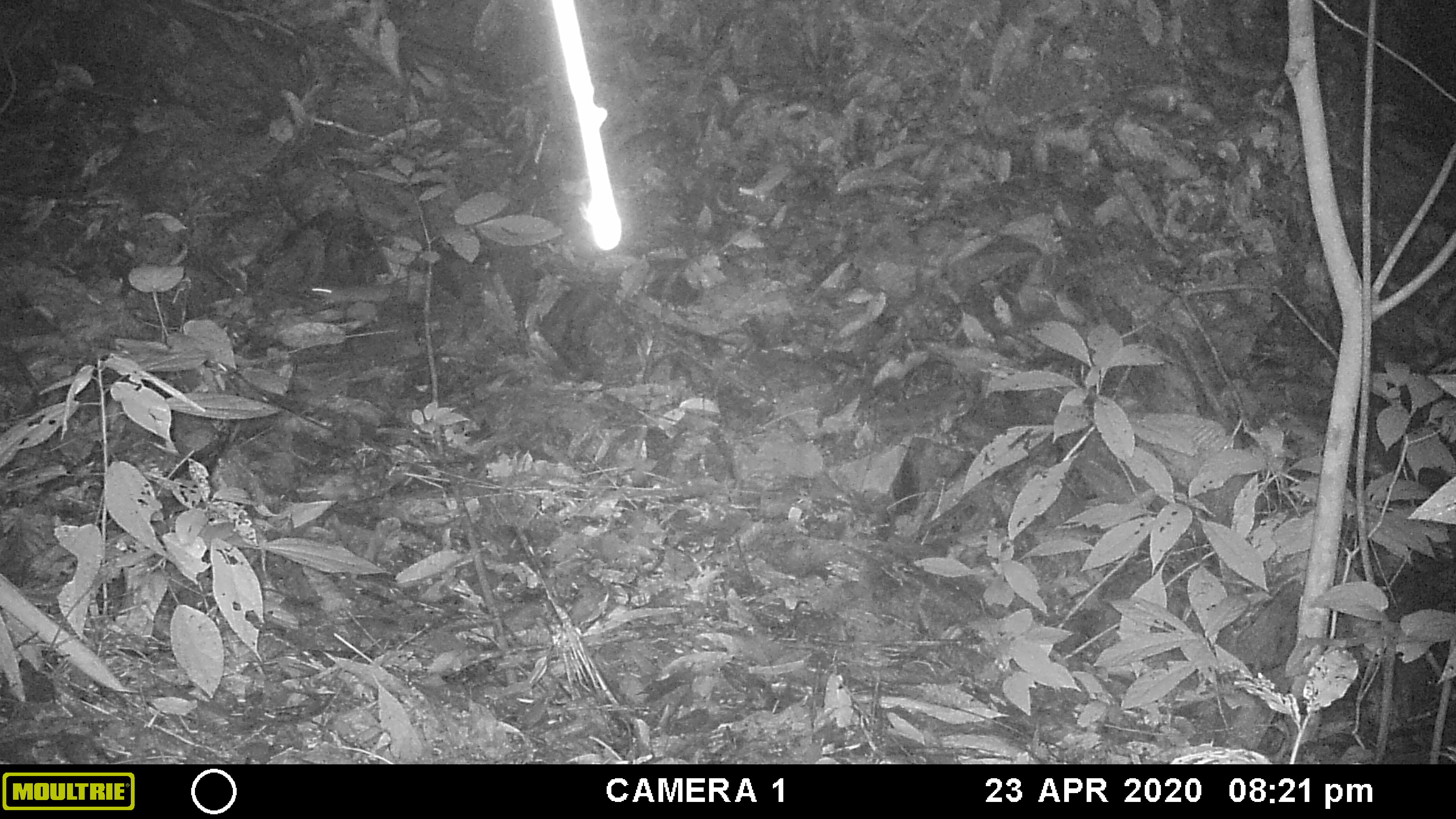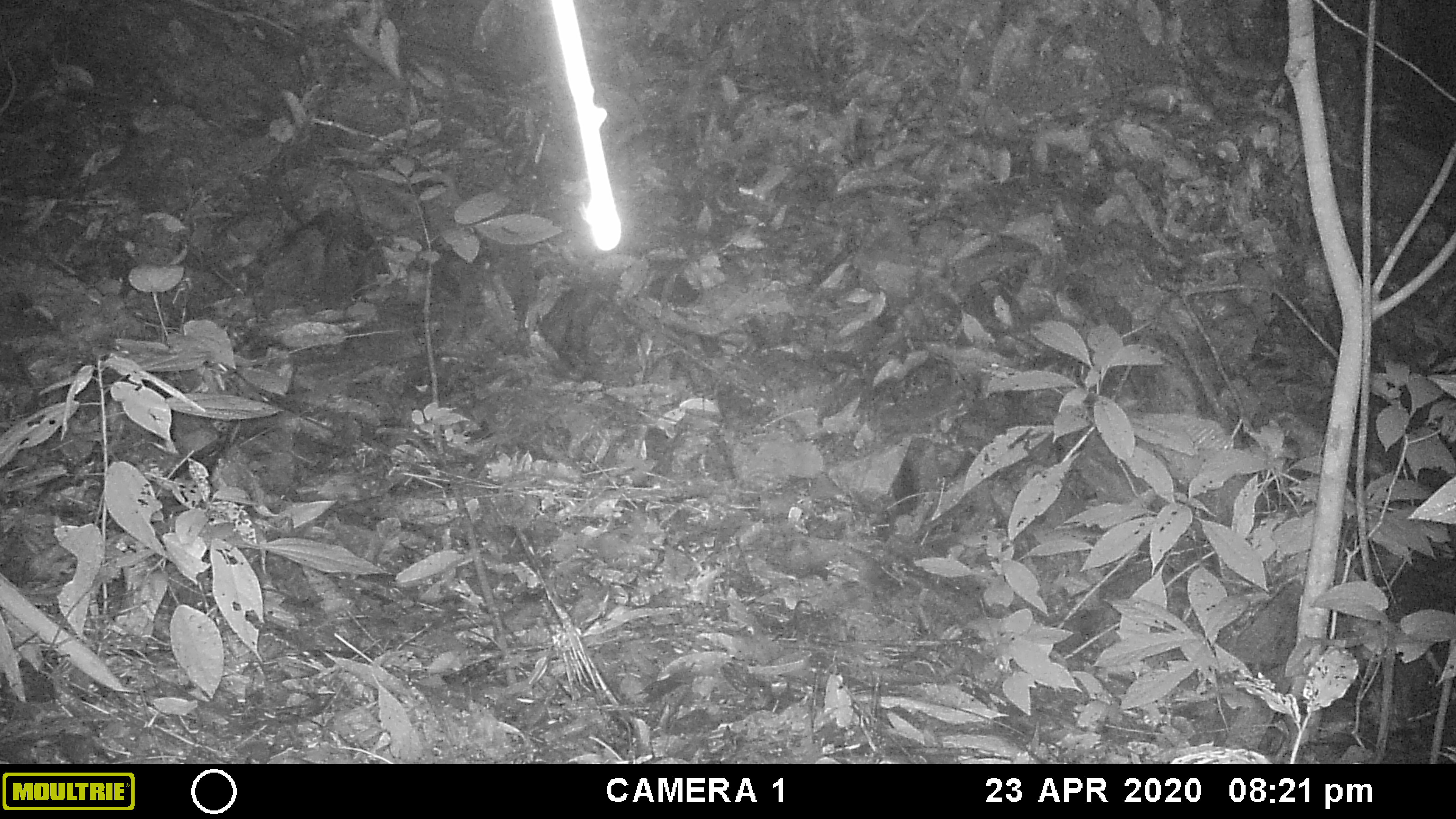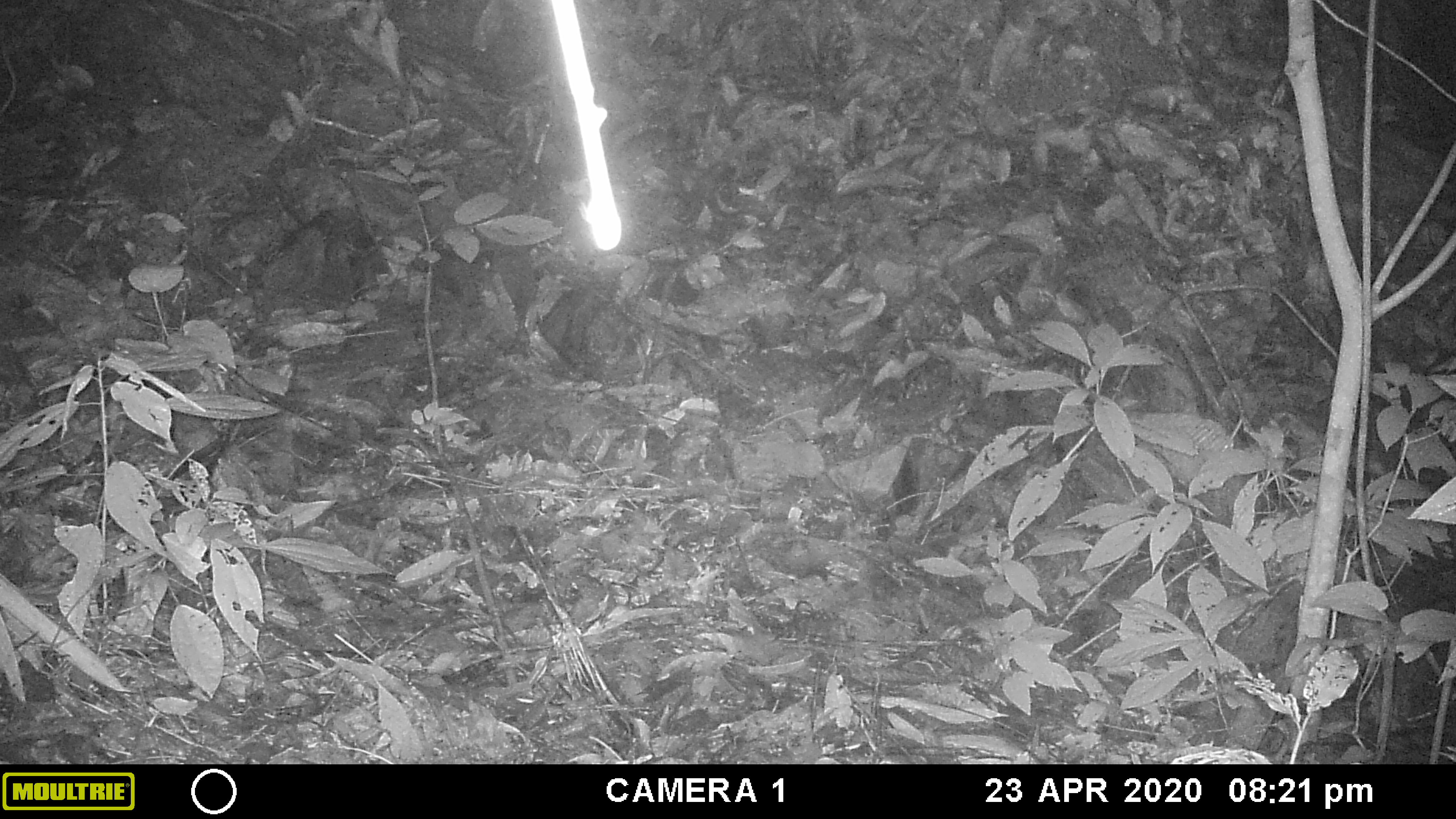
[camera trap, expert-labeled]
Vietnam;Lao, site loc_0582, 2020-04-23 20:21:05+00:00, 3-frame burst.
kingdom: Animalia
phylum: Chordata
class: Mammalia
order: Rodentia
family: Muridae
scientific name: Muridae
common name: old-world mice and rats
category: unidentified murid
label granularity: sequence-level